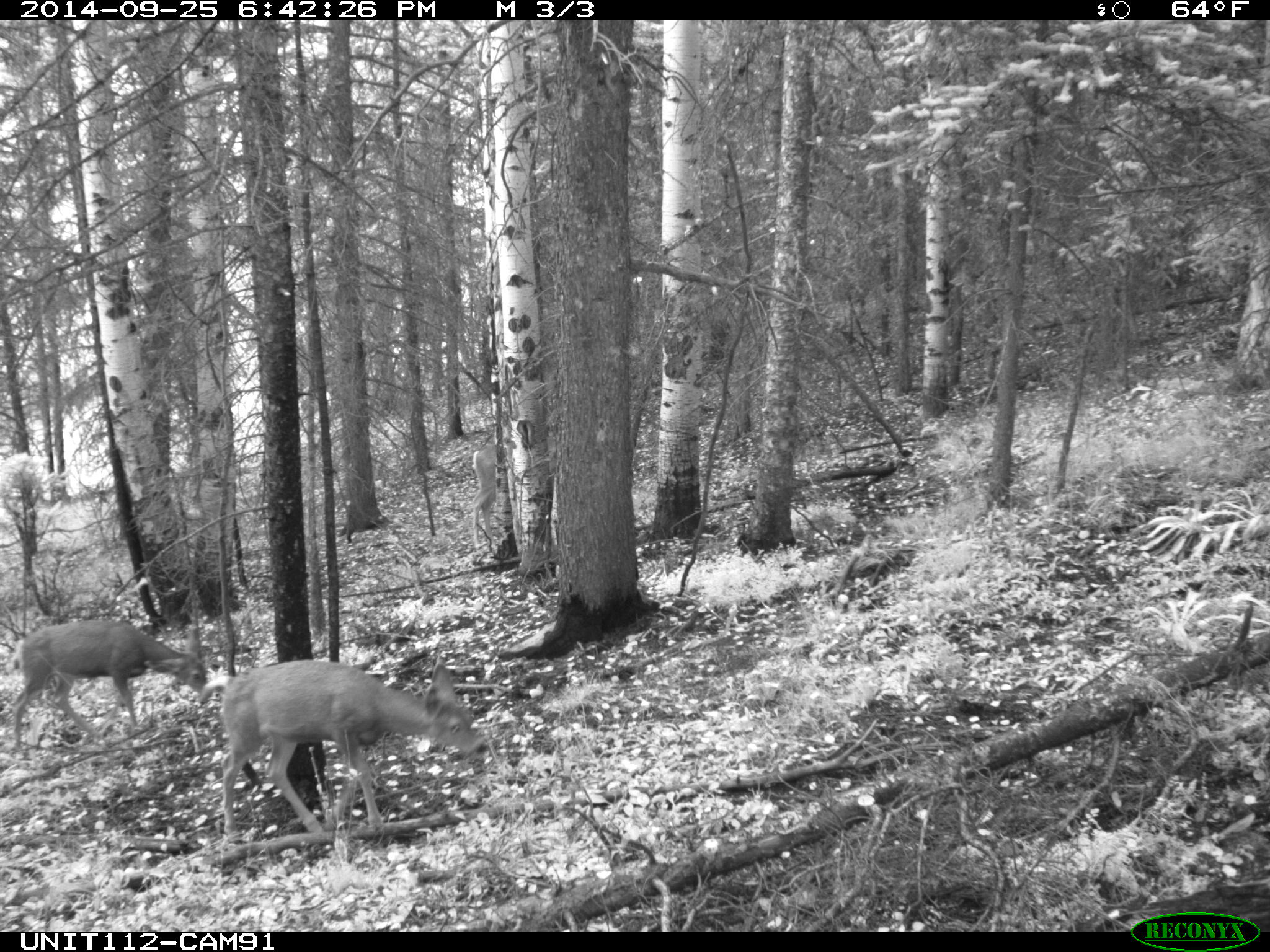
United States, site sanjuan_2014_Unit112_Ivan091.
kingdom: Animalia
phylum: Chordata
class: Mammalia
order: Artiodactyla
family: Cervidae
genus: Odocoileus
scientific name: Odocoileus hemionus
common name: mule deer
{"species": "Odocoileus hemionus (mule deer)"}